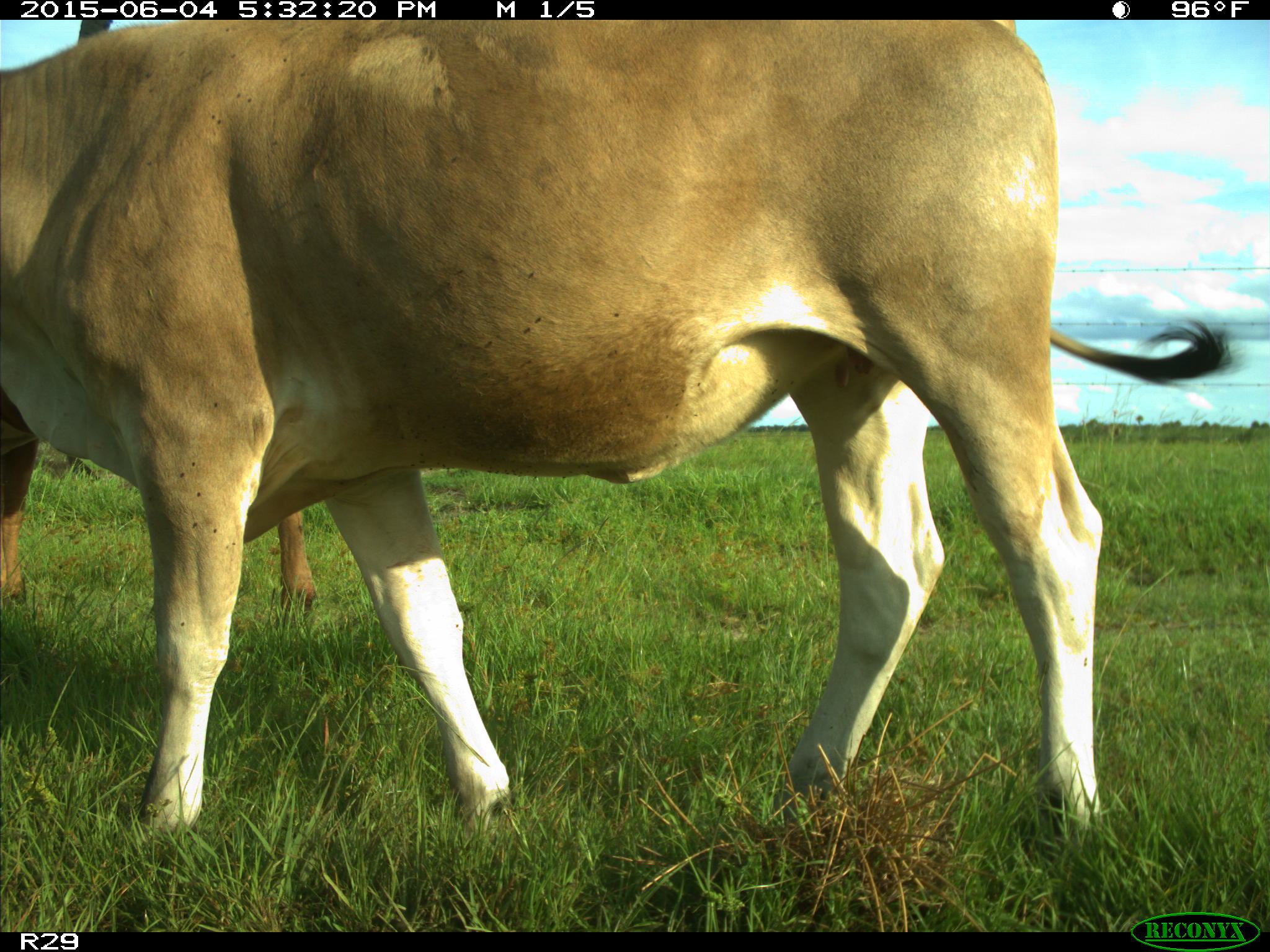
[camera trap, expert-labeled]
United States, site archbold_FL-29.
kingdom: Animalia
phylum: Chordata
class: Mammalia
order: Artiodactyla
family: Bovidae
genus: Bos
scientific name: Bos taurus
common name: domestic cow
Bos taurus (domestic cow).